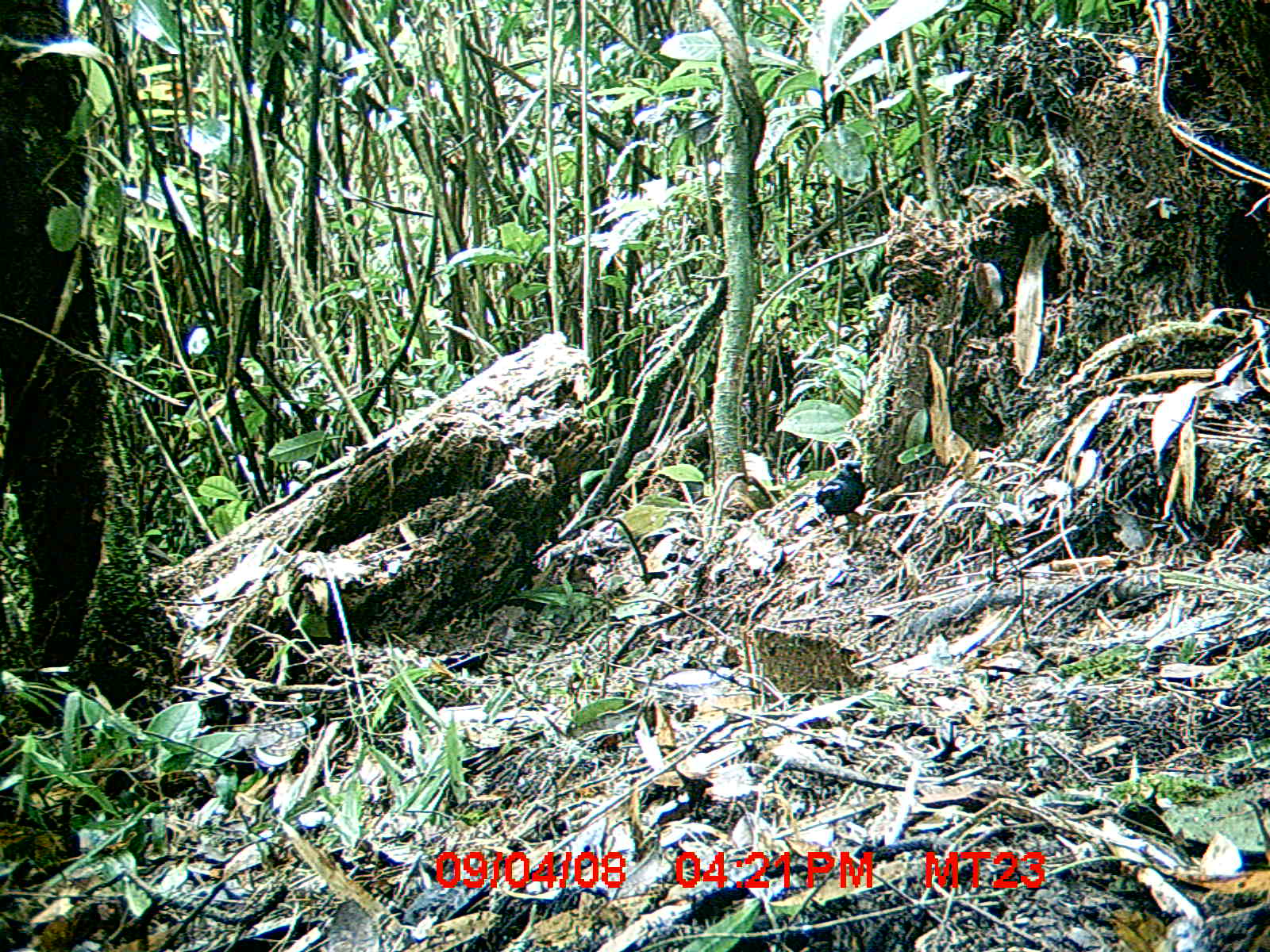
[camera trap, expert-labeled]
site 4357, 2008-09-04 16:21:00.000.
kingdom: Animalia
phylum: Chordata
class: Aves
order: Passeriformes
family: Muscicapidae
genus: Copsychus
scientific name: Copsychus albospecularis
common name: madagascar magpie-robin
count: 1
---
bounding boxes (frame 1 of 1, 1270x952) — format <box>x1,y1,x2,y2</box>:
copsychus albospecularis: <box>796,462,865,535</box>